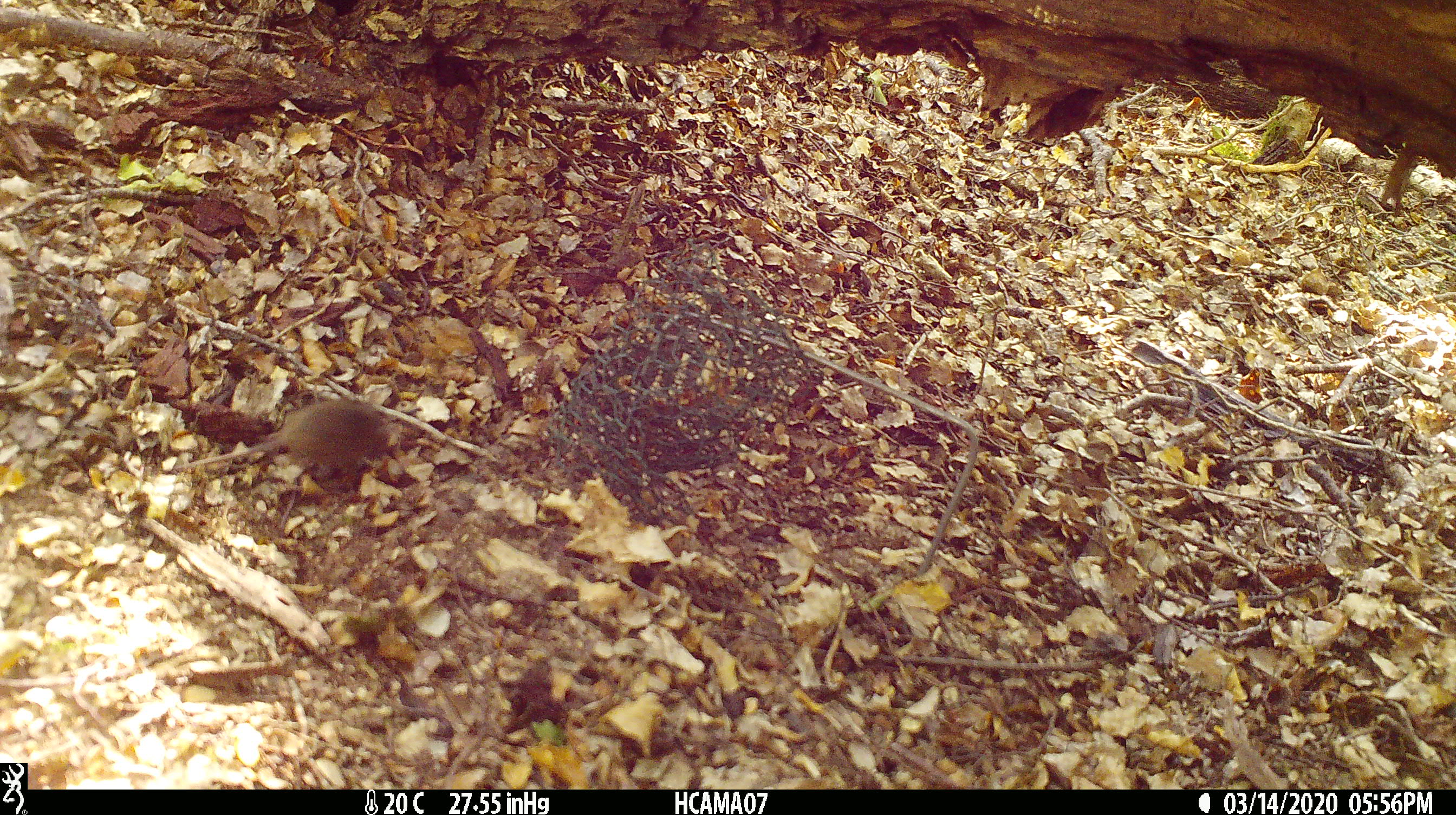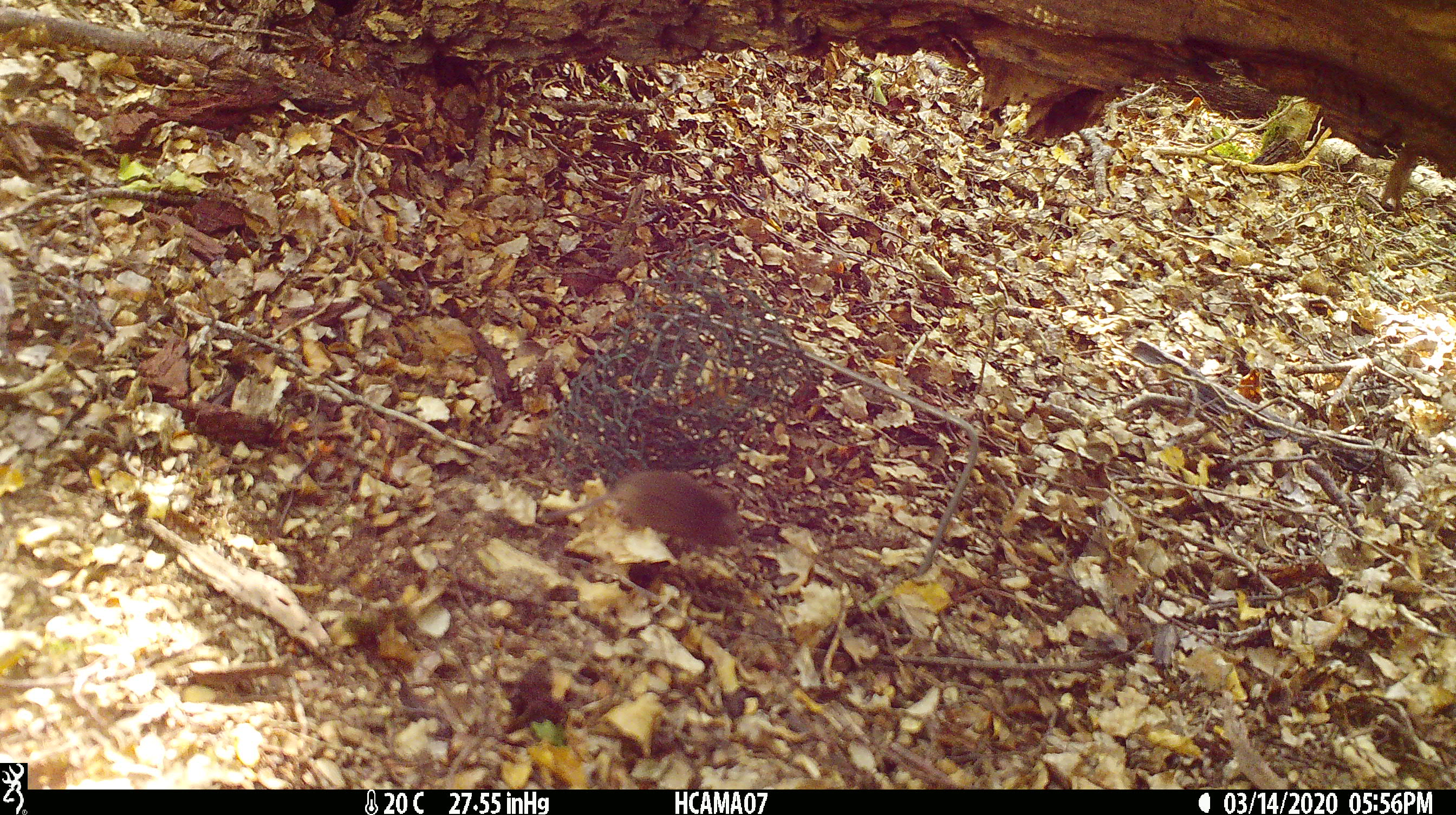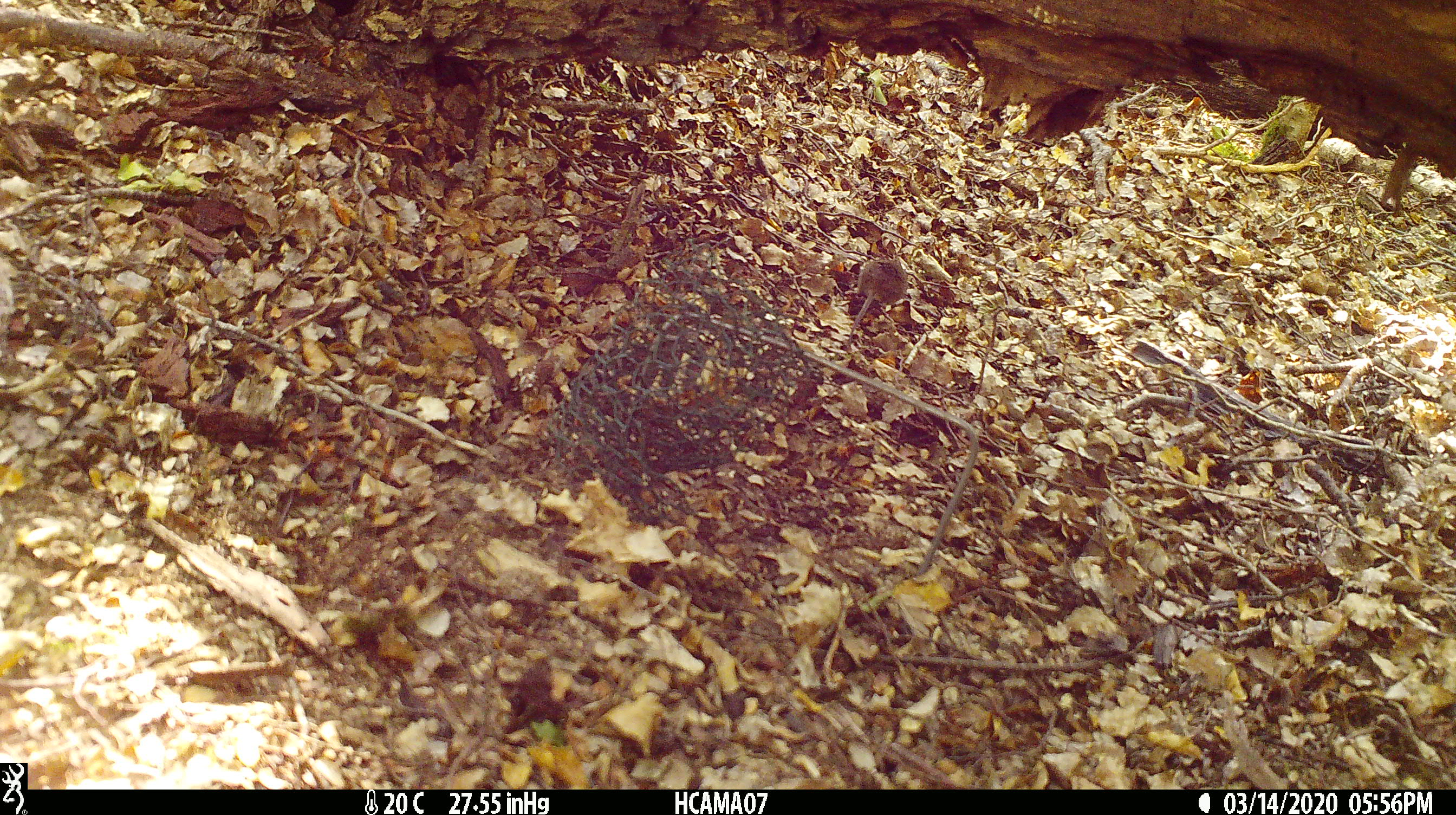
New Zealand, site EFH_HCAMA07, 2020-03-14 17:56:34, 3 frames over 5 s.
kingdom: Animalia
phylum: Chordata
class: Mammalia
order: Rodentia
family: Muridae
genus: Mus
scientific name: Mus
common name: mouse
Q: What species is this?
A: Mouse (Mus).